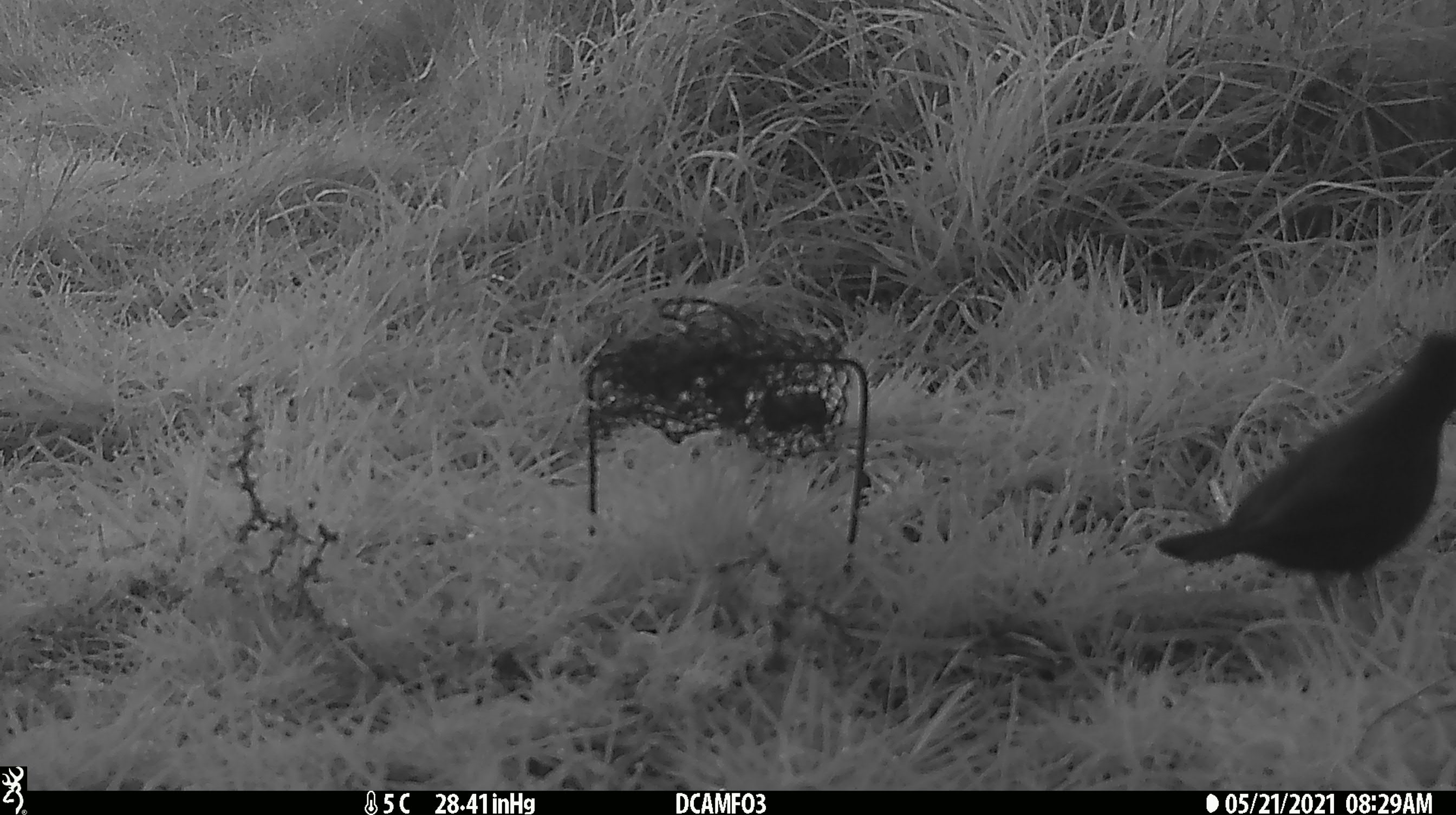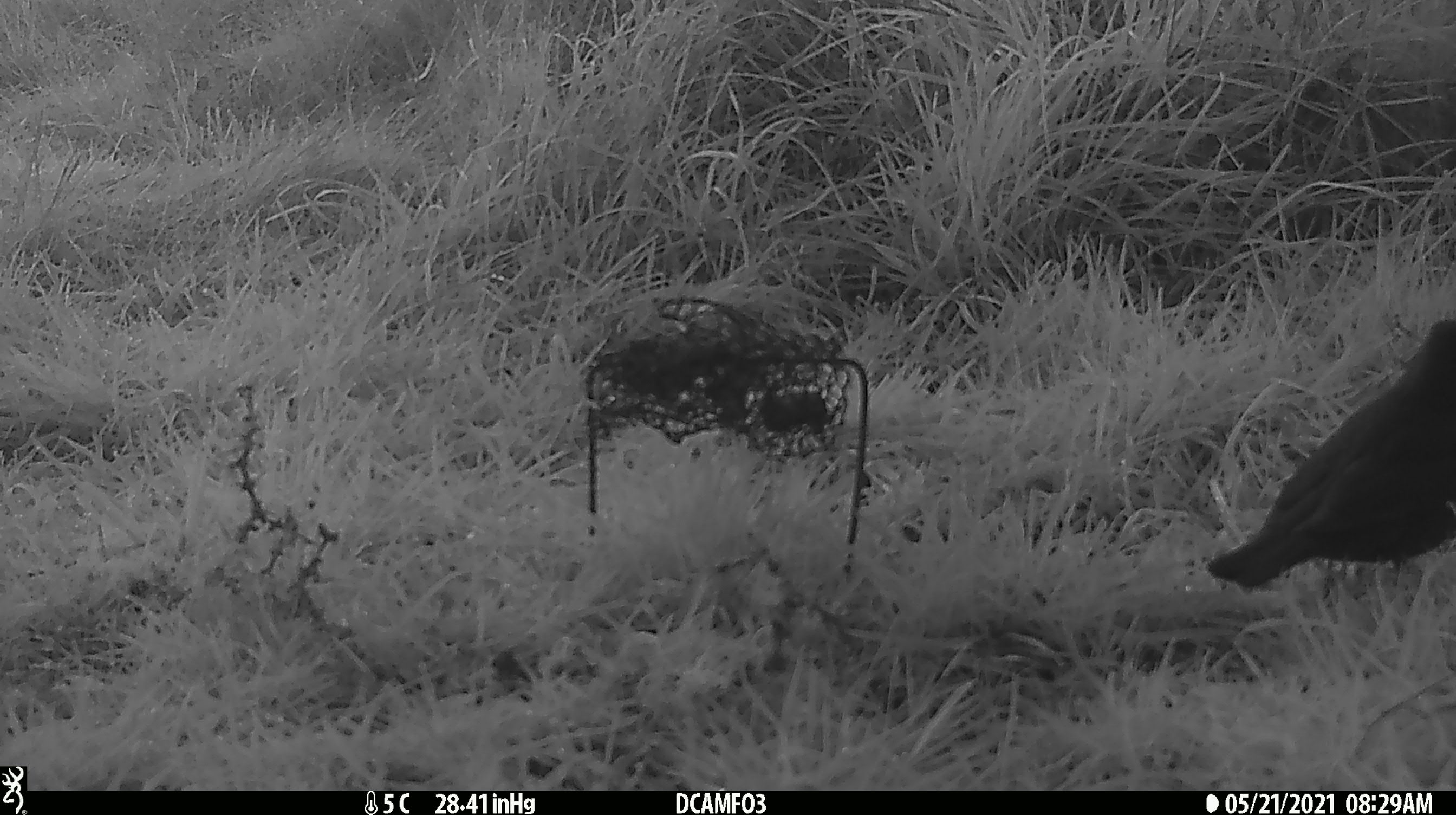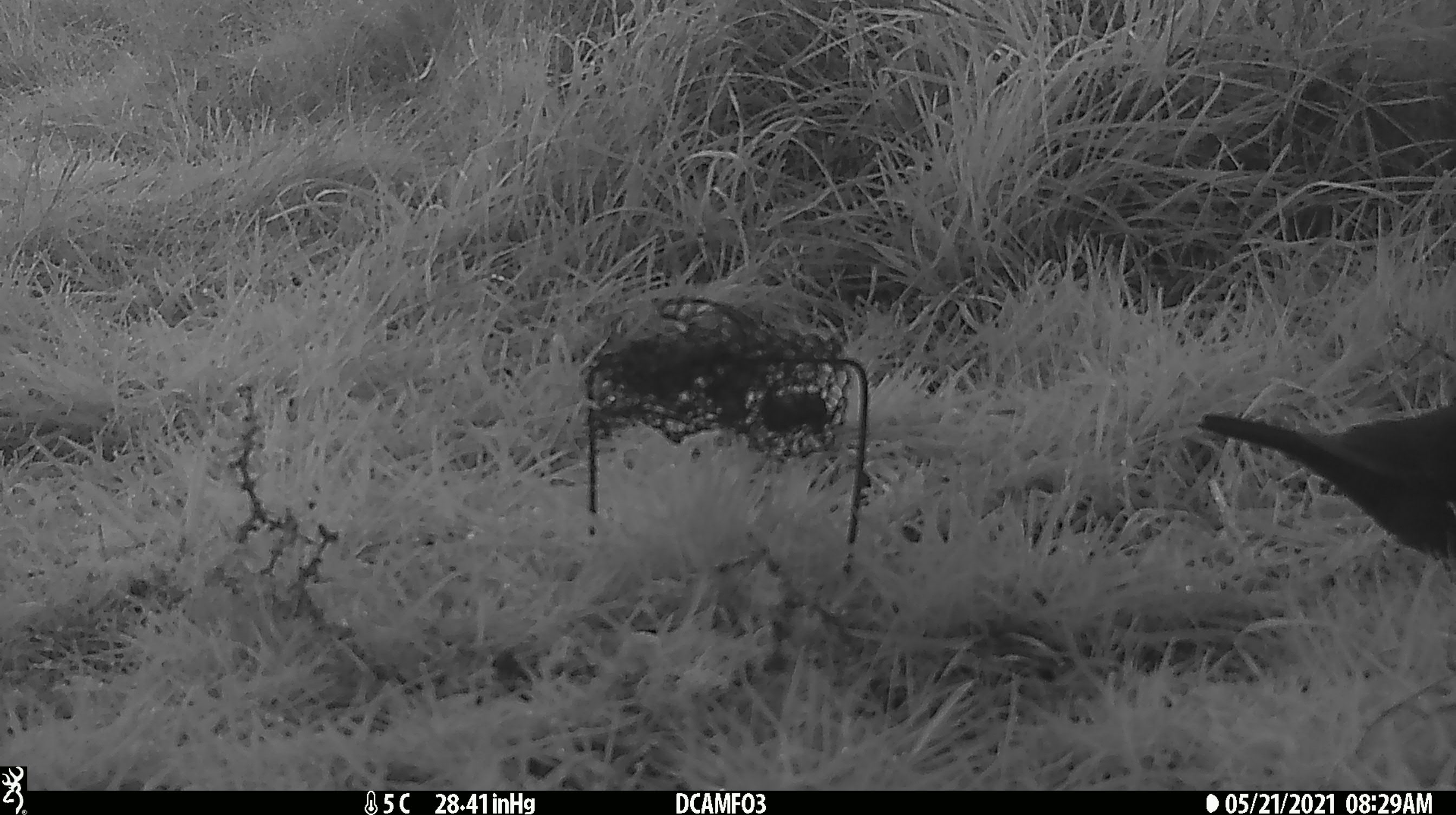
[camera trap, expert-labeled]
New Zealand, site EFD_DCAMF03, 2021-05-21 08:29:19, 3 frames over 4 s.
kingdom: Animalia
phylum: Chordata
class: Aves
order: Passeriformes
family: Turdidae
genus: Turdus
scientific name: Turdus merula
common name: eurasian blackbird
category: blackbird